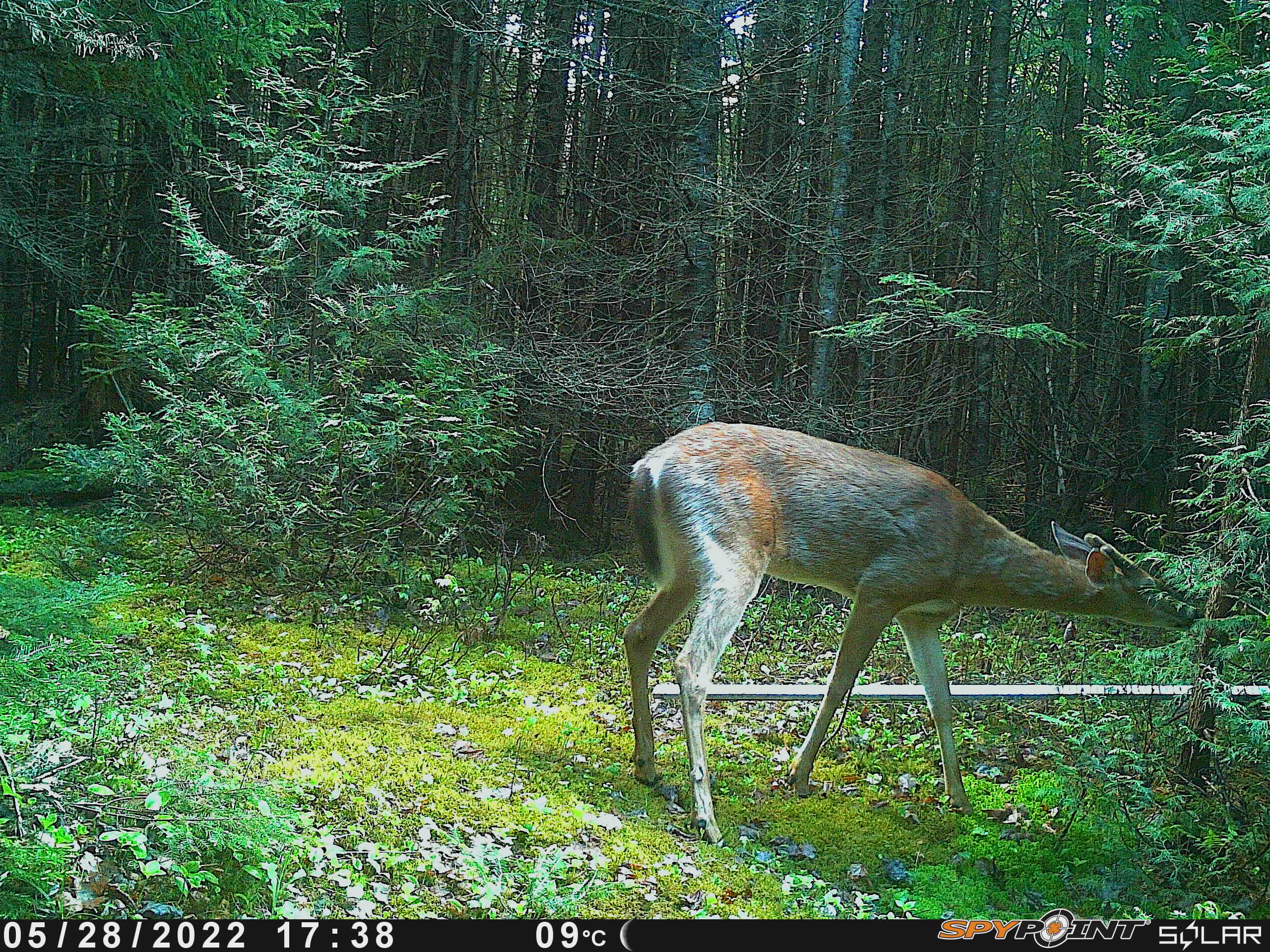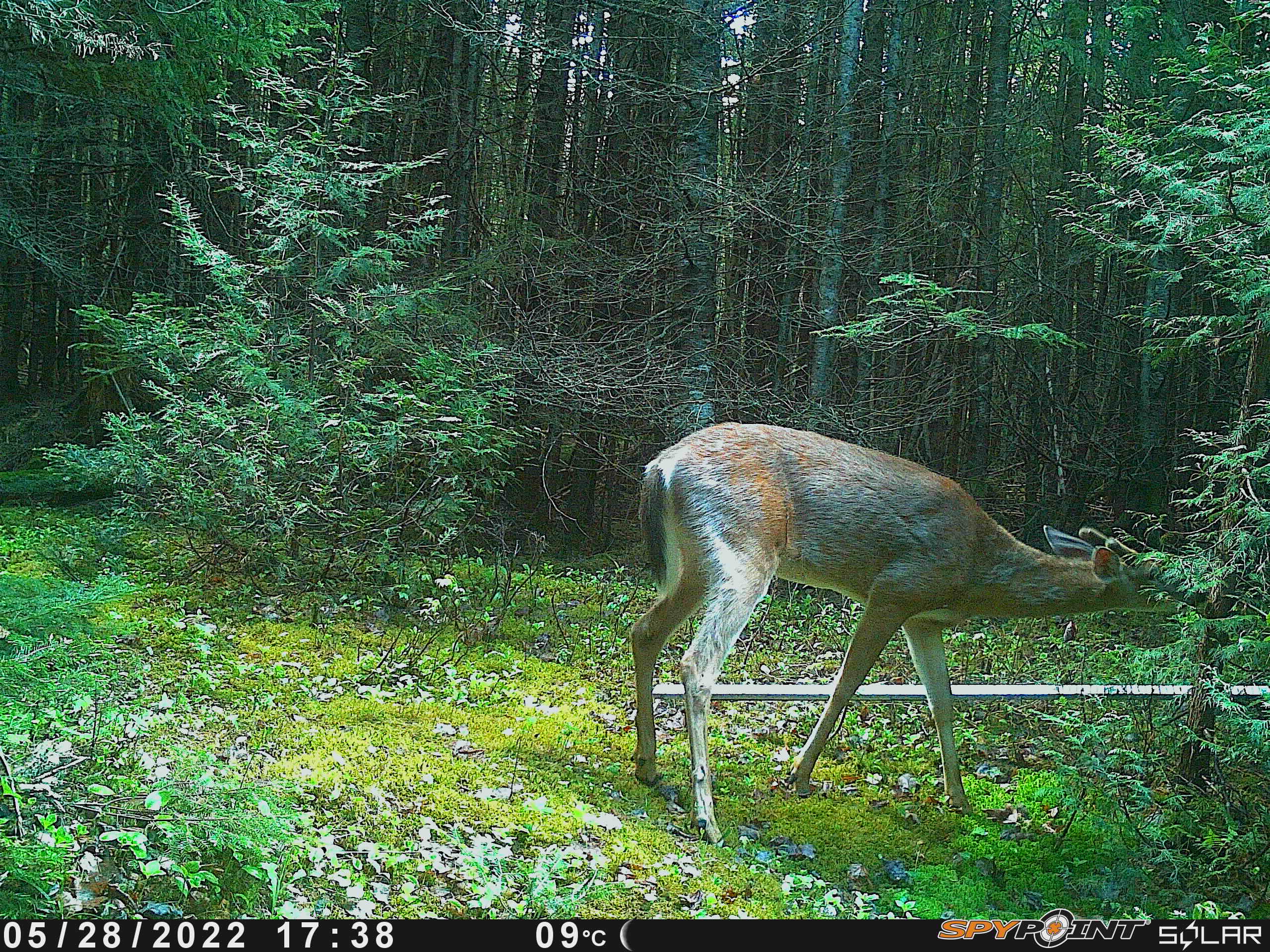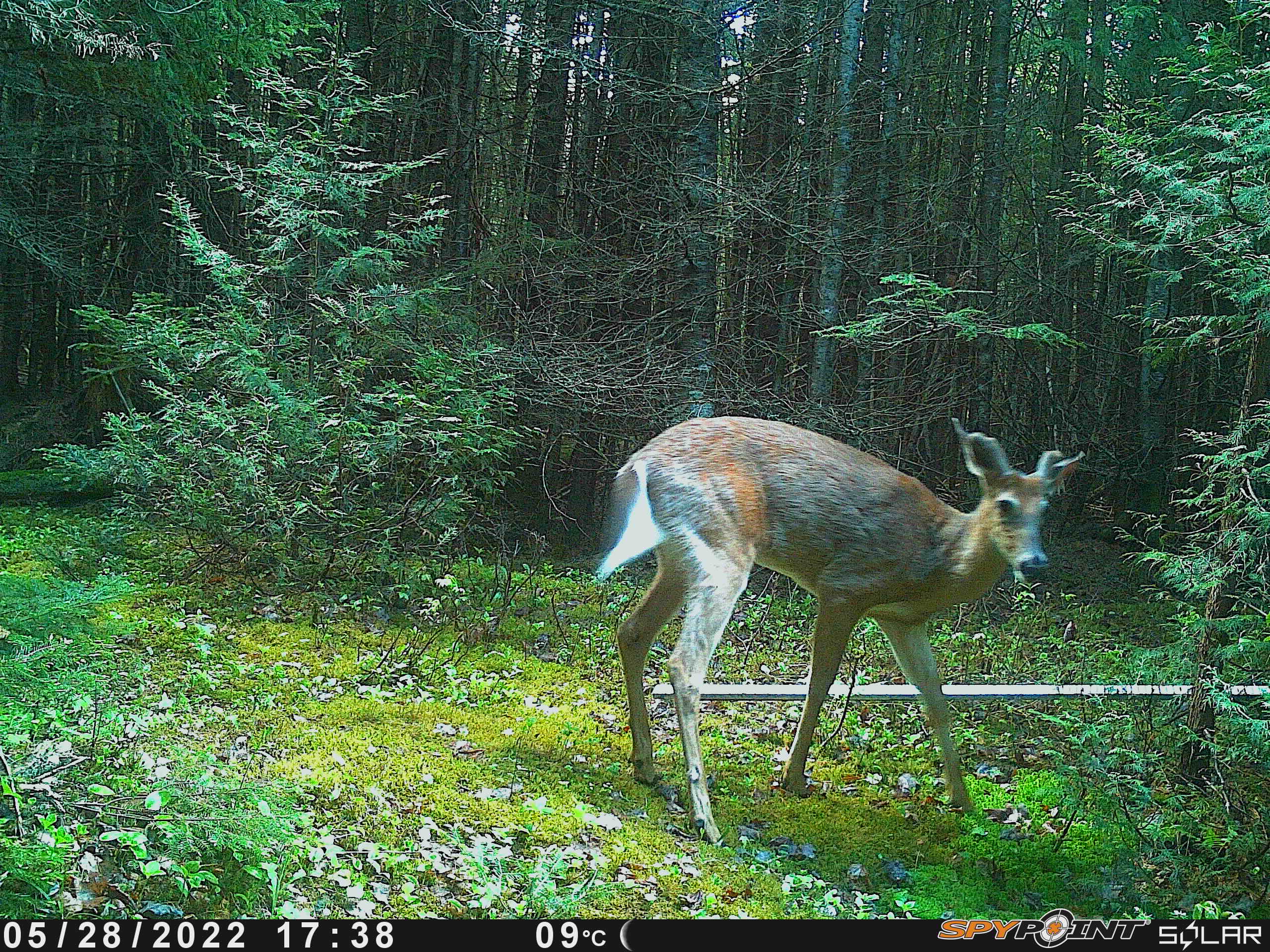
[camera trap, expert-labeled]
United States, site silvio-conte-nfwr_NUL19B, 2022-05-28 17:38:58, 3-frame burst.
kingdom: Animalia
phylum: Chordata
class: Mammalia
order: Artiodactyla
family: Cervidae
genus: Odocoileus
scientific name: Odocoileus virginianus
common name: white-tailed deer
White-tailed deer (Odocoileus virginianus).